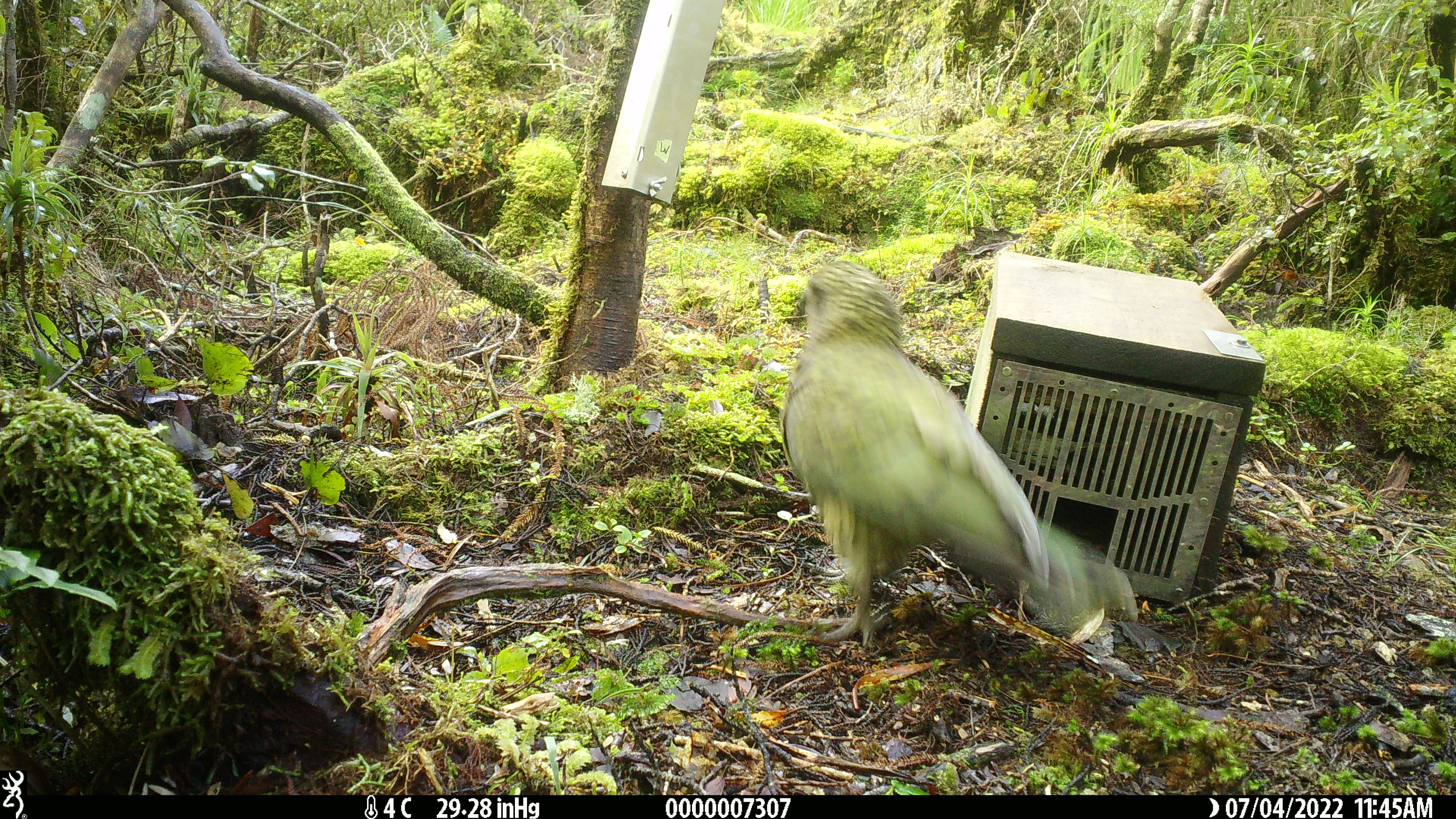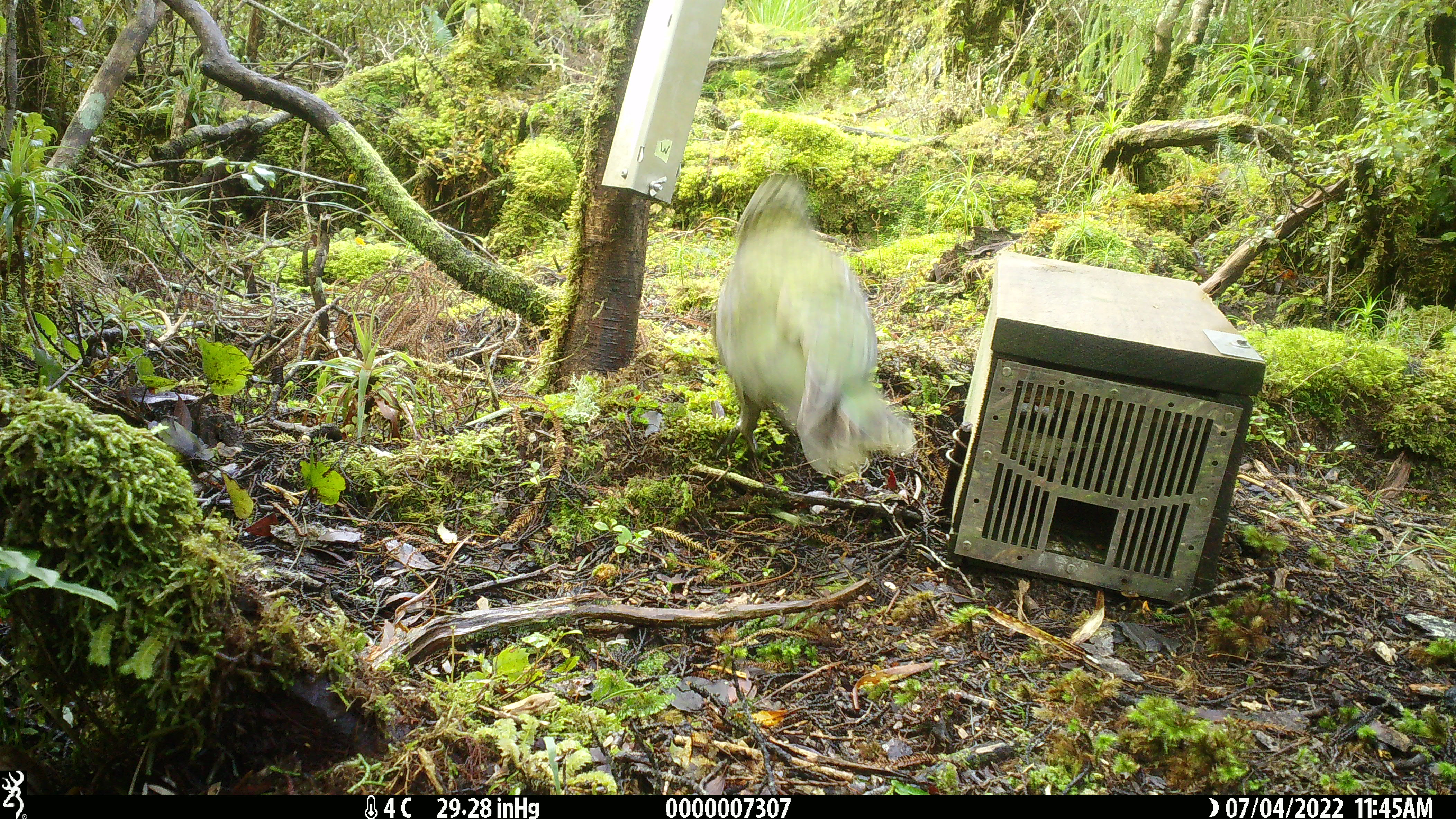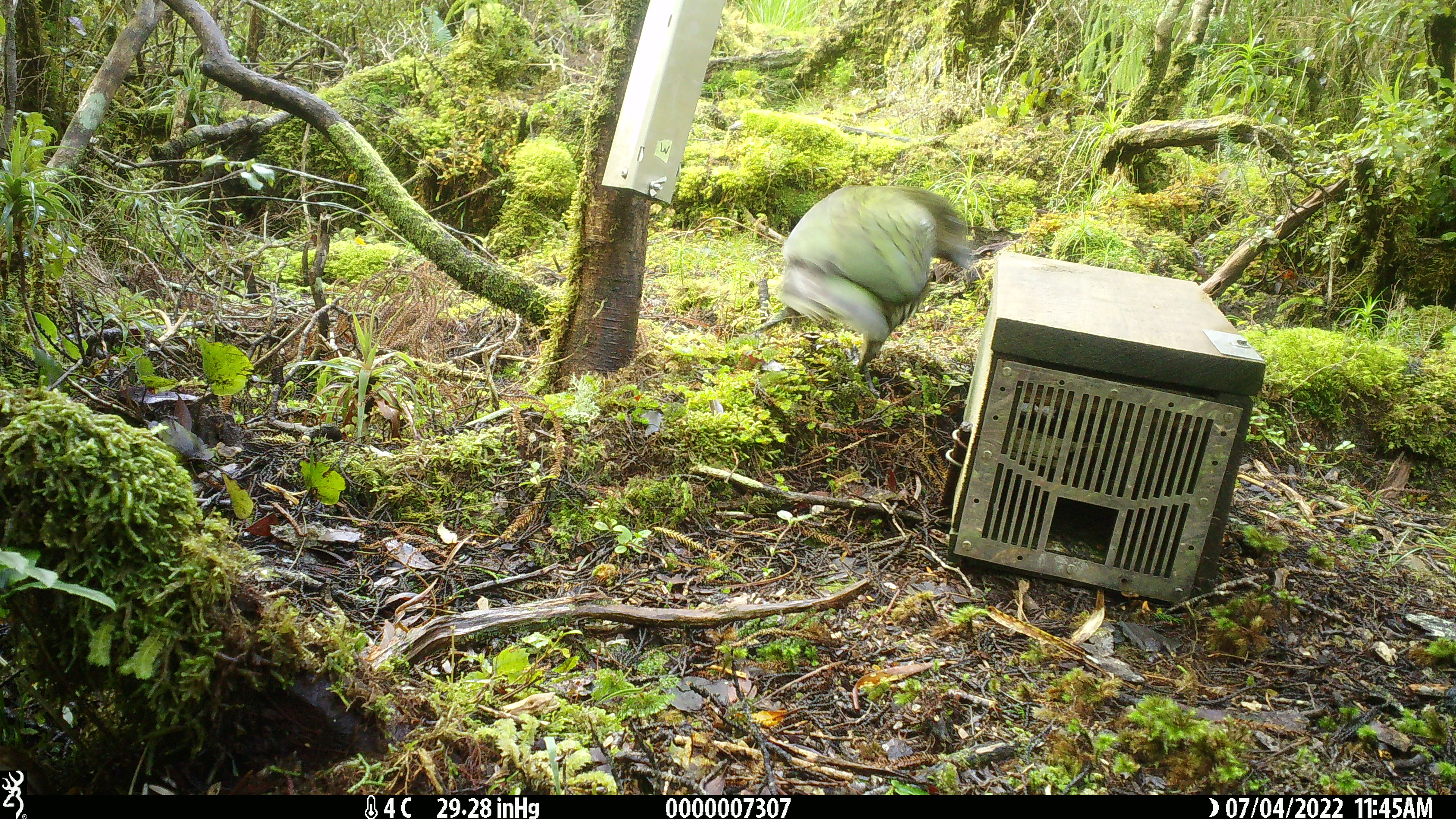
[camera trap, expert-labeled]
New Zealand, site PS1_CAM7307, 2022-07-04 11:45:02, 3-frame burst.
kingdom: Animalia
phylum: Chordata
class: Aves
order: Psittaciformes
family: Strigopidae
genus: Nestor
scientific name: Nestor notabilis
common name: kea